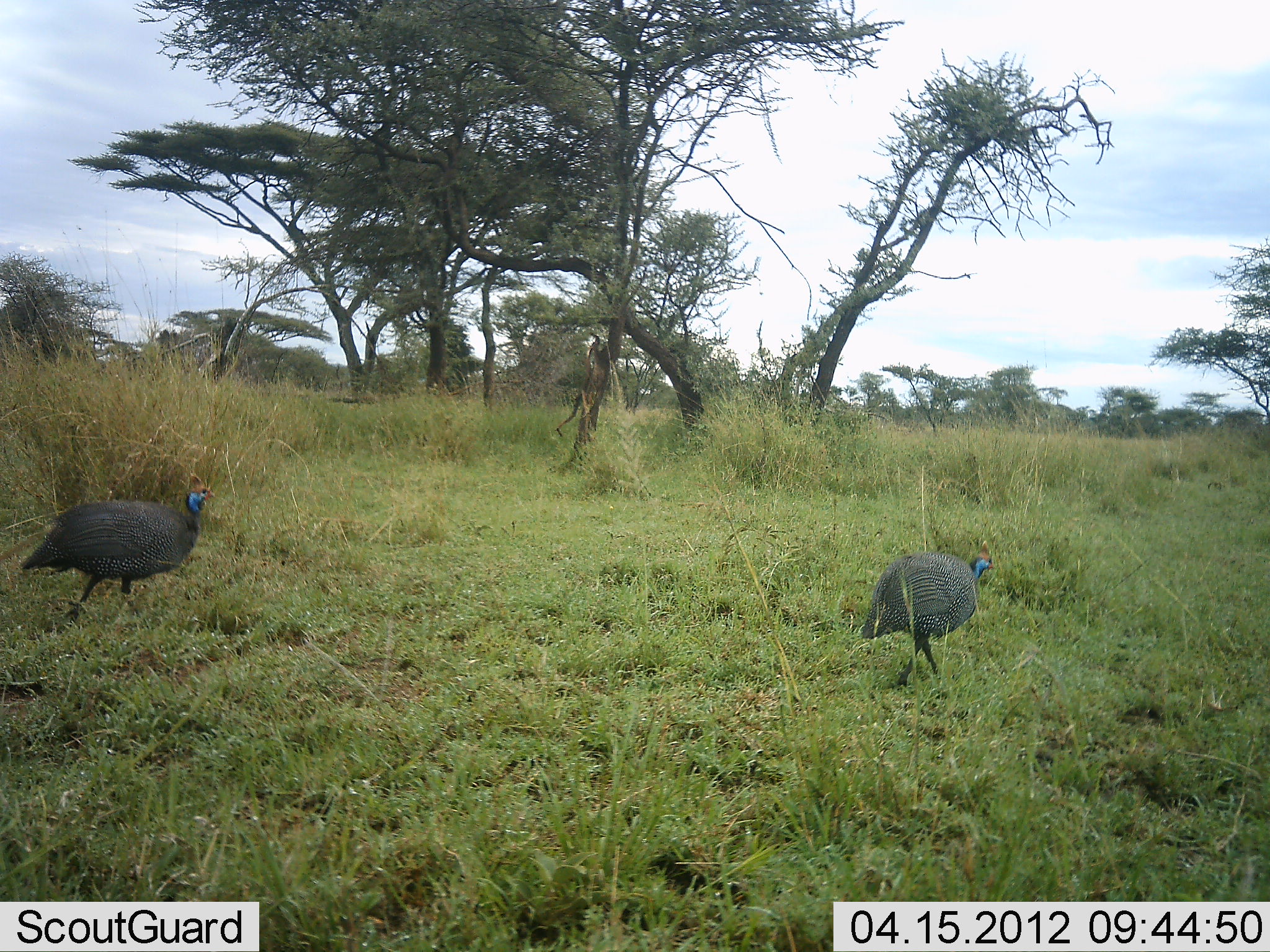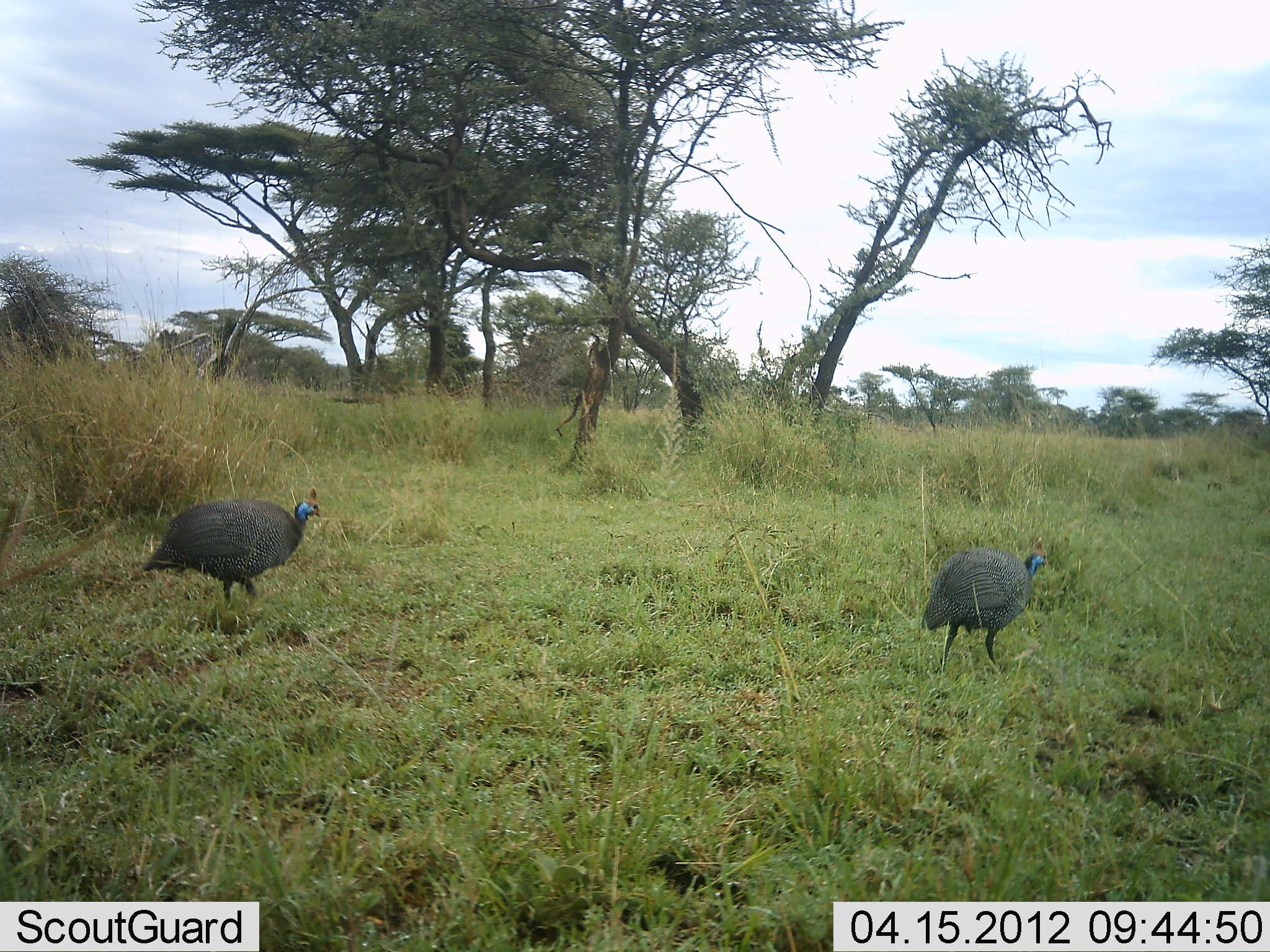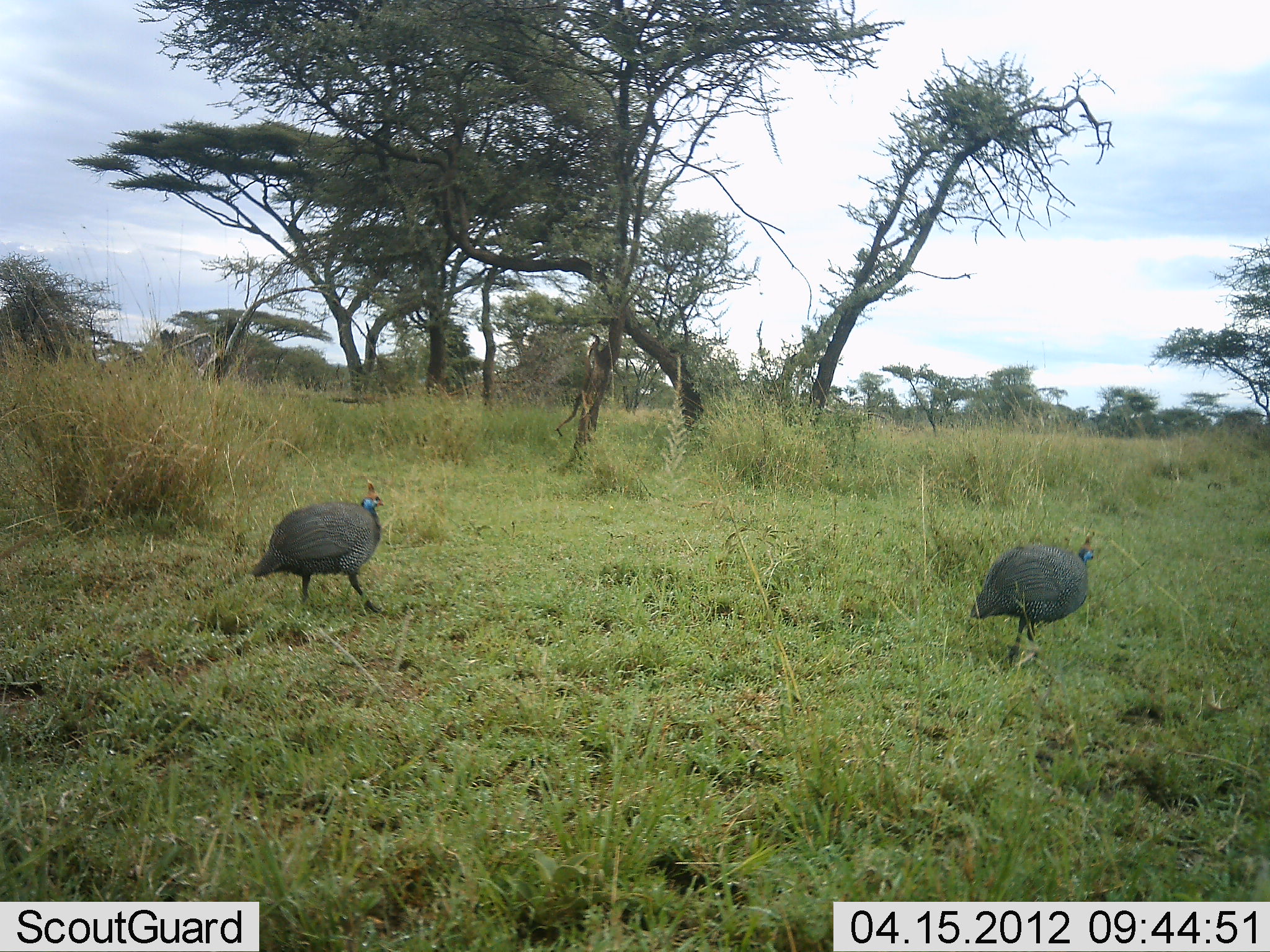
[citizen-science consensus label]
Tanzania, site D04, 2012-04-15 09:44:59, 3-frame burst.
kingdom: Animalia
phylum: Chordata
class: Aves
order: Galliformes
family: Numididae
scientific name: Numididae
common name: guinea fowl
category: guineafowl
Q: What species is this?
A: Guineafowl (guinea fowl) (Numididae).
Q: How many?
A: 2.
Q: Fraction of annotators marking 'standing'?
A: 3%.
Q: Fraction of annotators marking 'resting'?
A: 0%.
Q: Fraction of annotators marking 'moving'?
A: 100%.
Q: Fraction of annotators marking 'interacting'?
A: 0%.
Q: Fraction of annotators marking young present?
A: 0%.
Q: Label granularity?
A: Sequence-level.